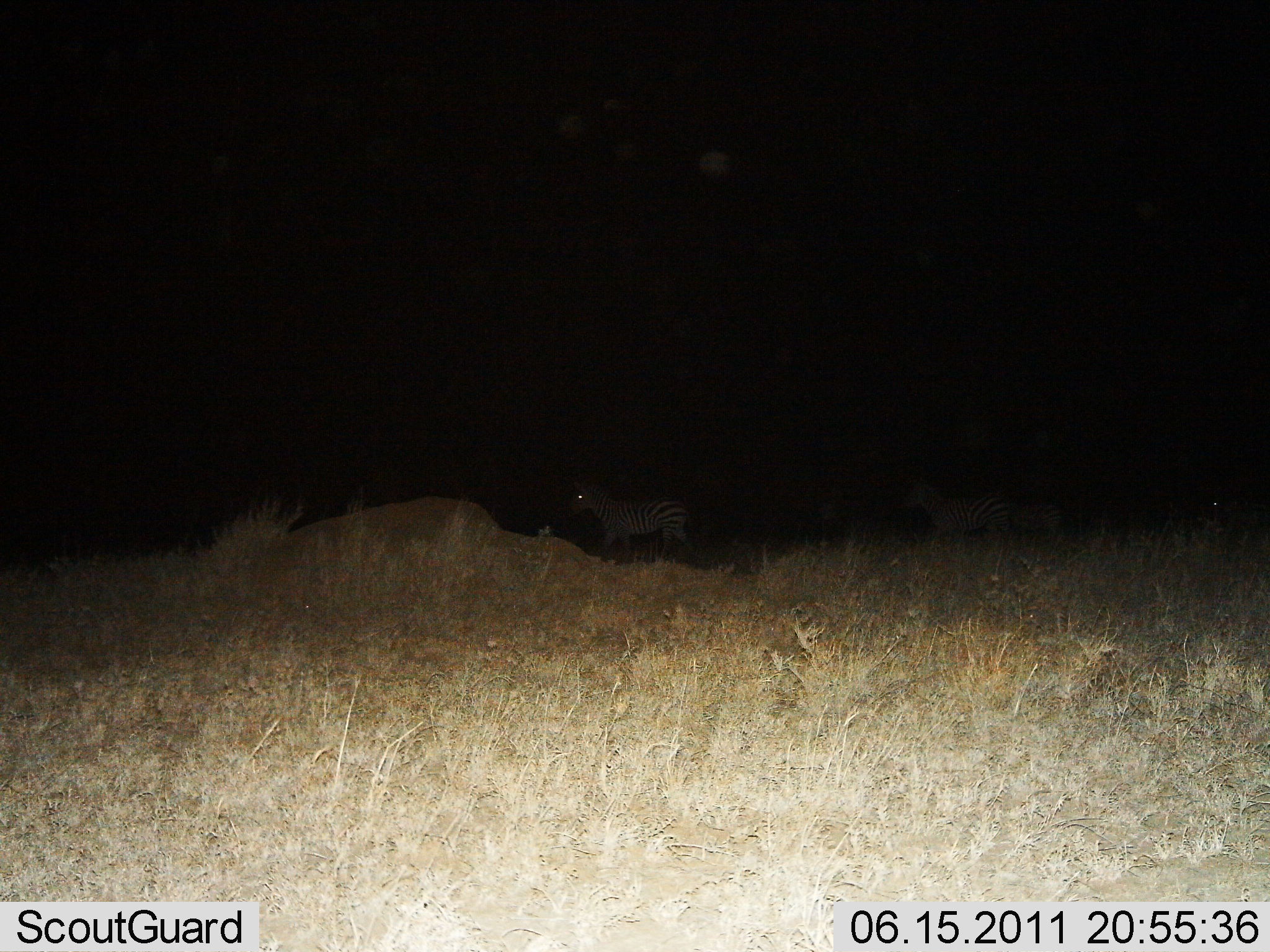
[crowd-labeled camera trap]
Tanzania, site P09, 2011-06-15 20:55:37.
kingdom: Animalia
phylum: Chordata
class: Mammalia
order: Perissodactyla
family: Equidae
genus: Equus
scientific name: Equus quagga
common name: plains zebra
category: zebra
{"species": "zebra (plains zebra) (Equus quagga)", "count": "3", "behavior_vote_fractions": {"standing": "42%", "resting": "0%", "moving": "58%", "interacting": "0%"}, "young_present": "0%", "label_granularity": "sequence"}